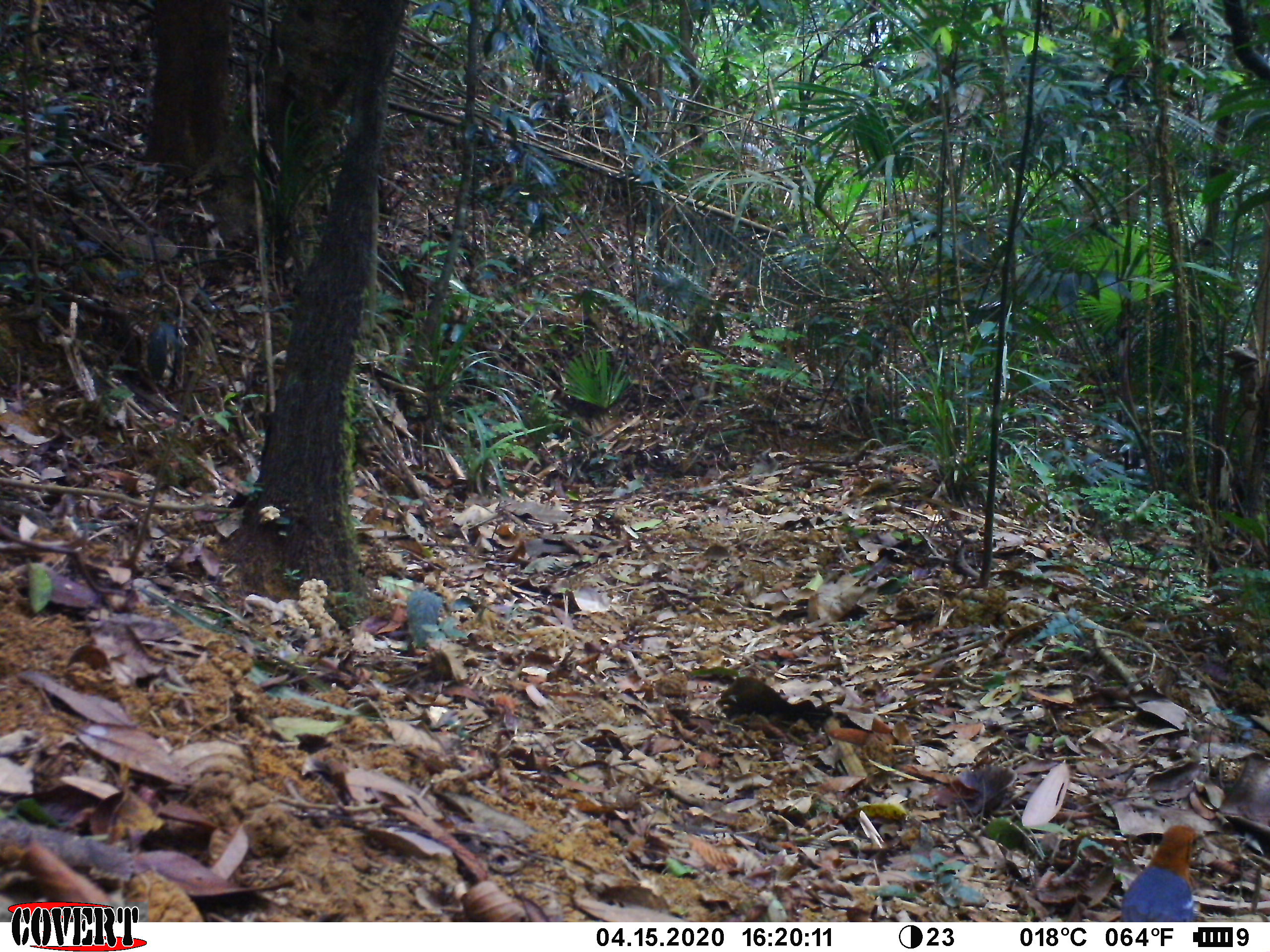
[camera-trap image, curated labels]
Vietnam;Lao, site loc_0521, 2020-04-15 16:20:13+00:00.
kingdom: Animalia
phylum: Chordata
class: Aves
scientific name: Aves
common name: bird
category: unidentified bird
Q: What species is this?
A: Unidentified bird (bird) (Aves).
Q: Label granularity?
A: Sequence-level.